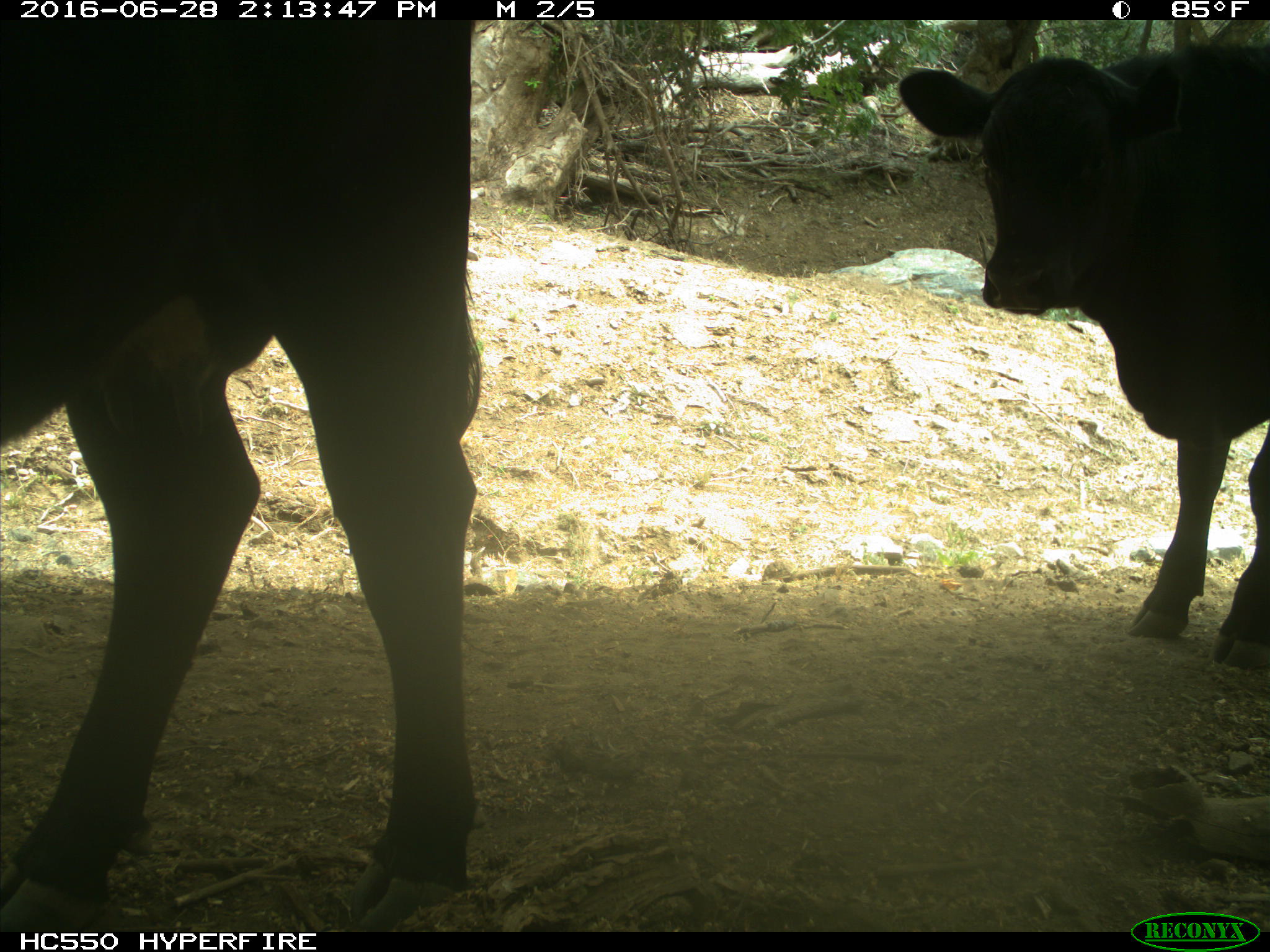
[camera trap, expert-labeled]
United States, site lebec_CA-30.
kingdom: Animalia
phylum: Chordata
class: Mammalia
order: Artiodactyla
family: Bovidae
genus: Bos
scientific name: Bos taurus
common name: domestic cow